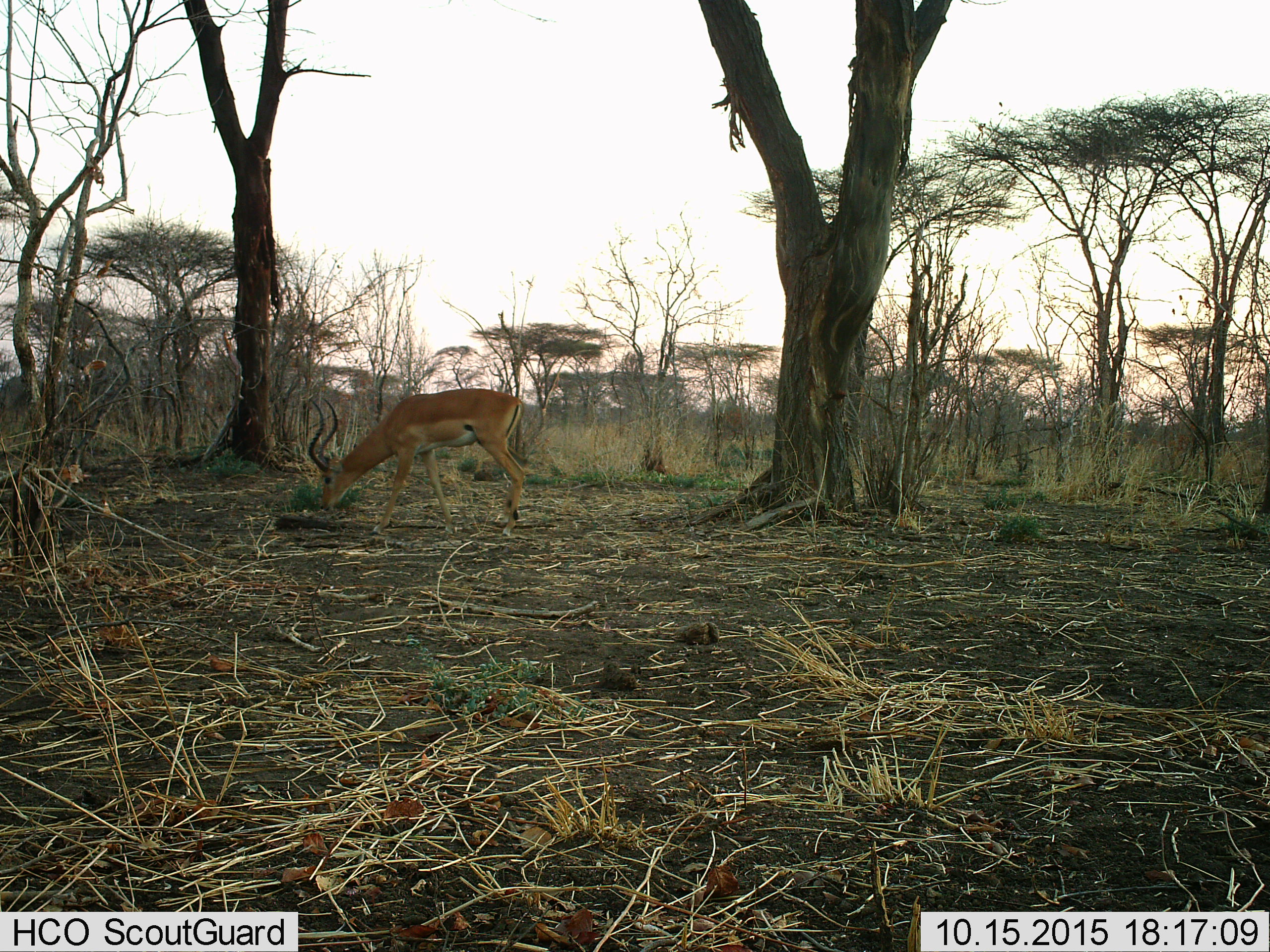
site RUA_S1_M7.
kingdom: Animalia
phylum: Chordata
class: Mammalia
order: Artiodactyla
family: Bovidae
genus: Aepyceros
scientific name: Aepyceros melampus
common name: impala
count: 1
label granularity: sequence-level